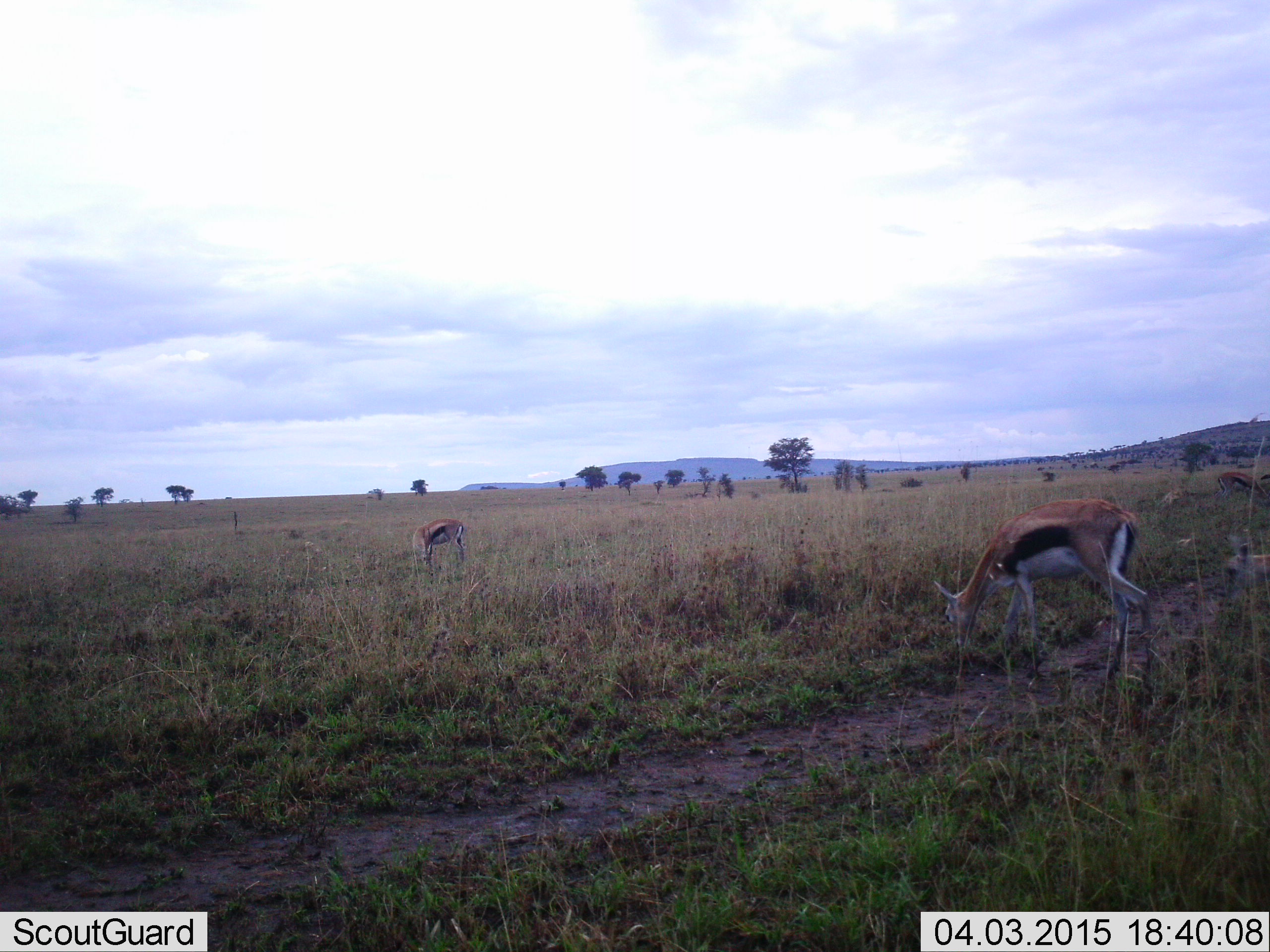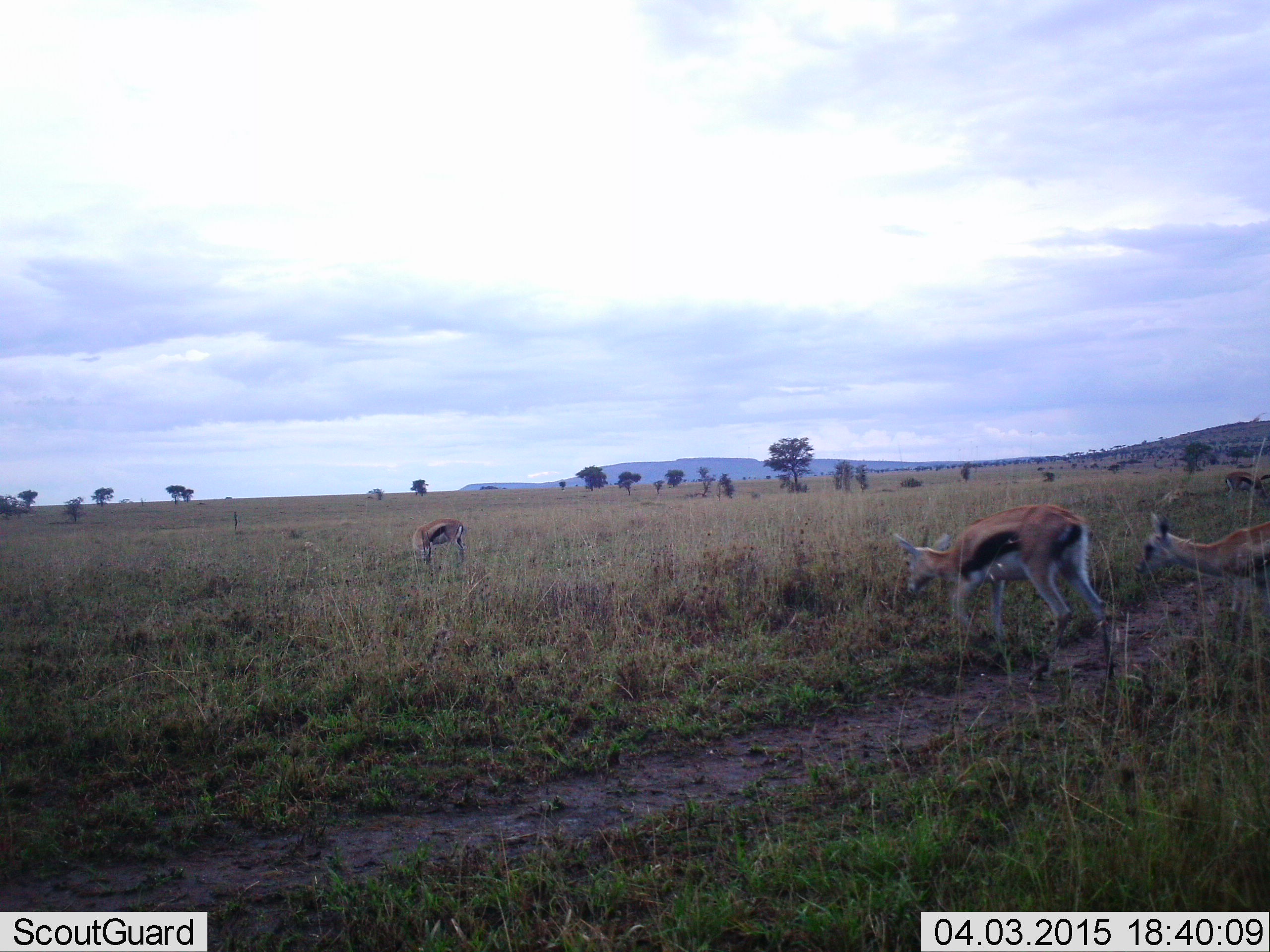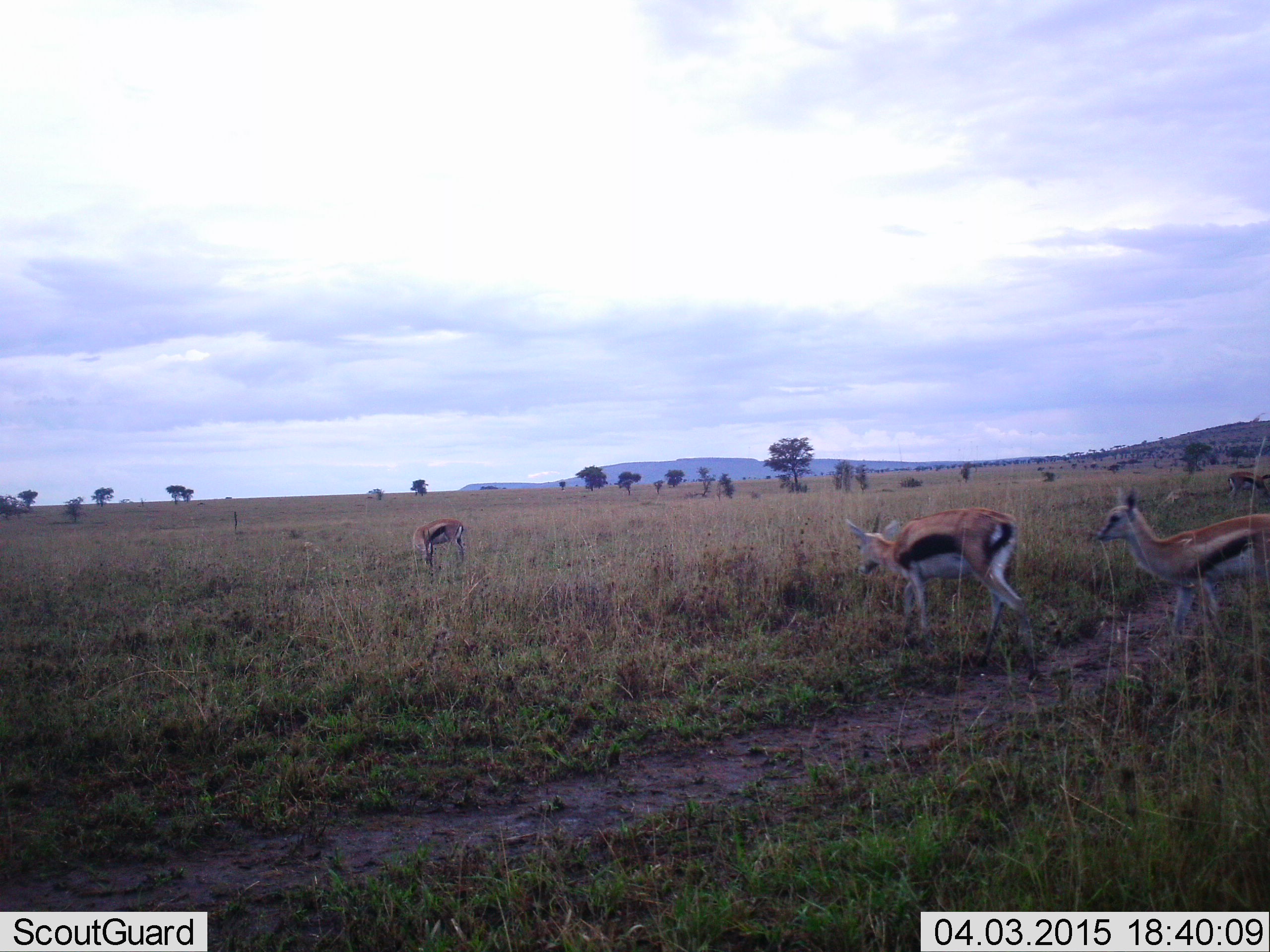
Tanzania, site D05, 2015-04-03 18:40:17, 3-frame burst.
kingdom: Animalia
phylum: Chordata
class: Mammalia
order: Artiodactyla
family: Bovidae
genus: Eudorcas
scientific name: Eudorcas thomsonii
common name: thomson's gazelle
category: gazellethomsons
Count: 4.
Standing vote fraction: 20%.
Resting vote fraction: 0%.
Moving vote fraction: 80%.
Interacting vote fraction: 0%.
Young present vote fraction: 0%.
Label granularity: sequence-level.